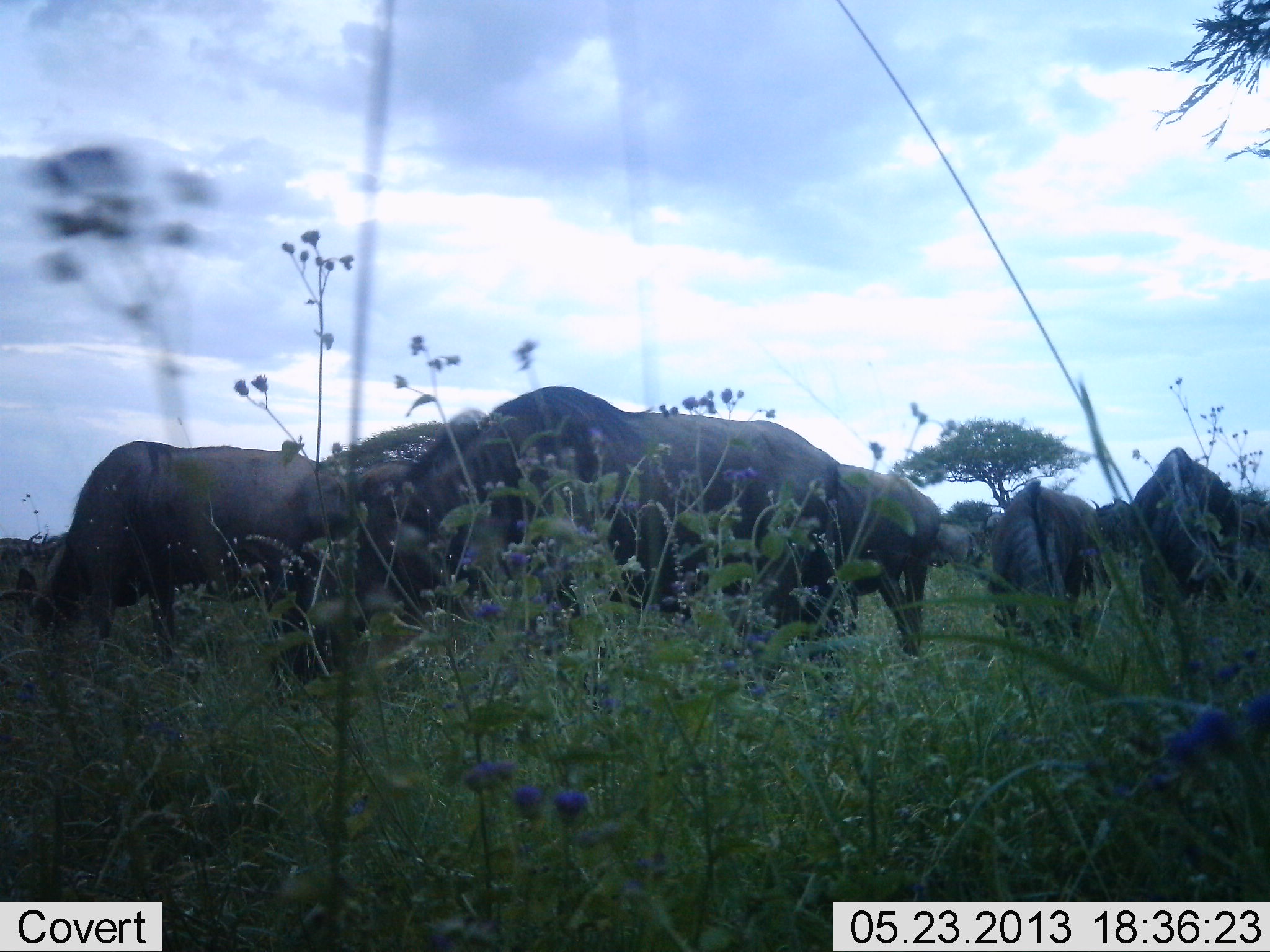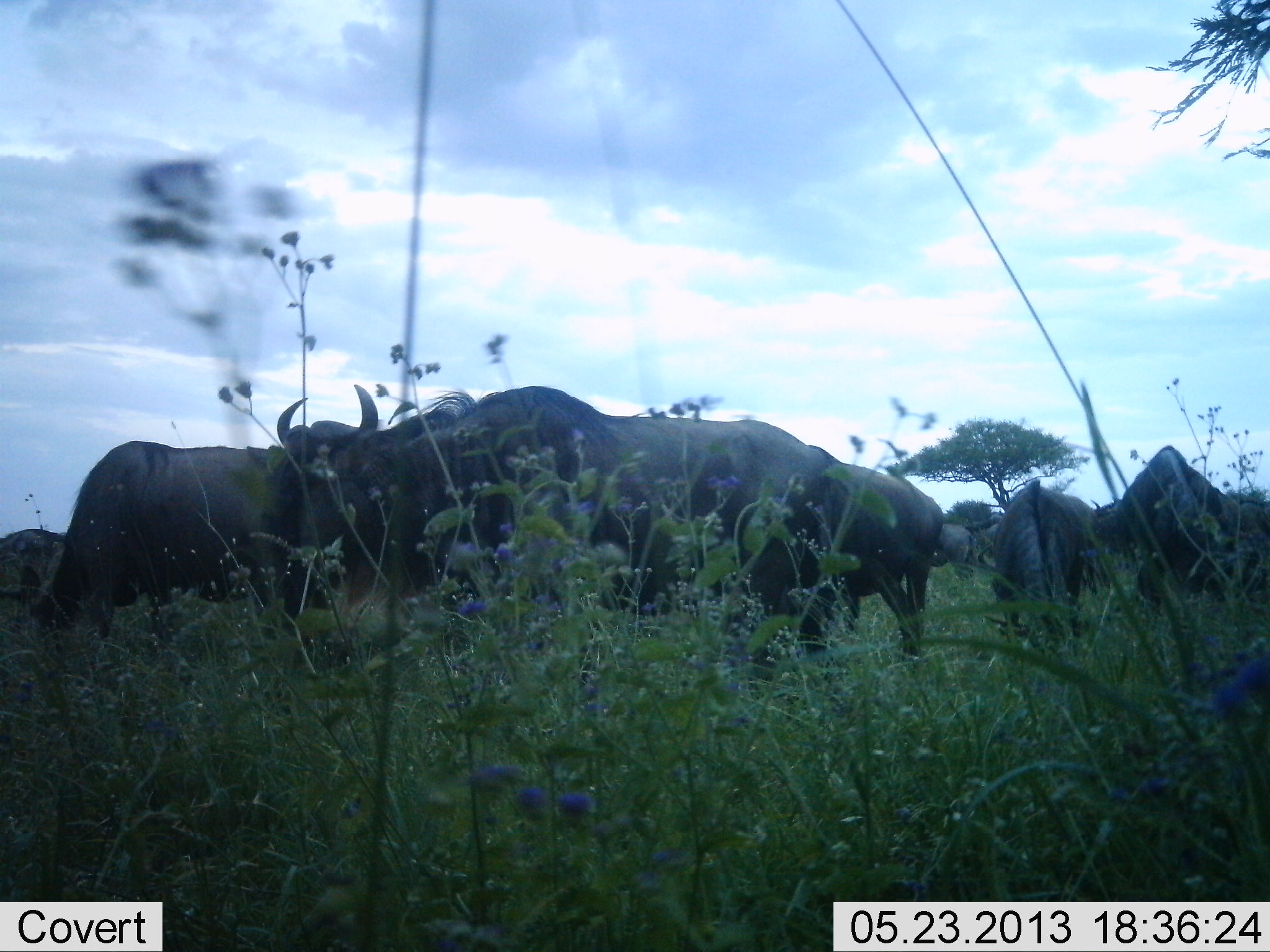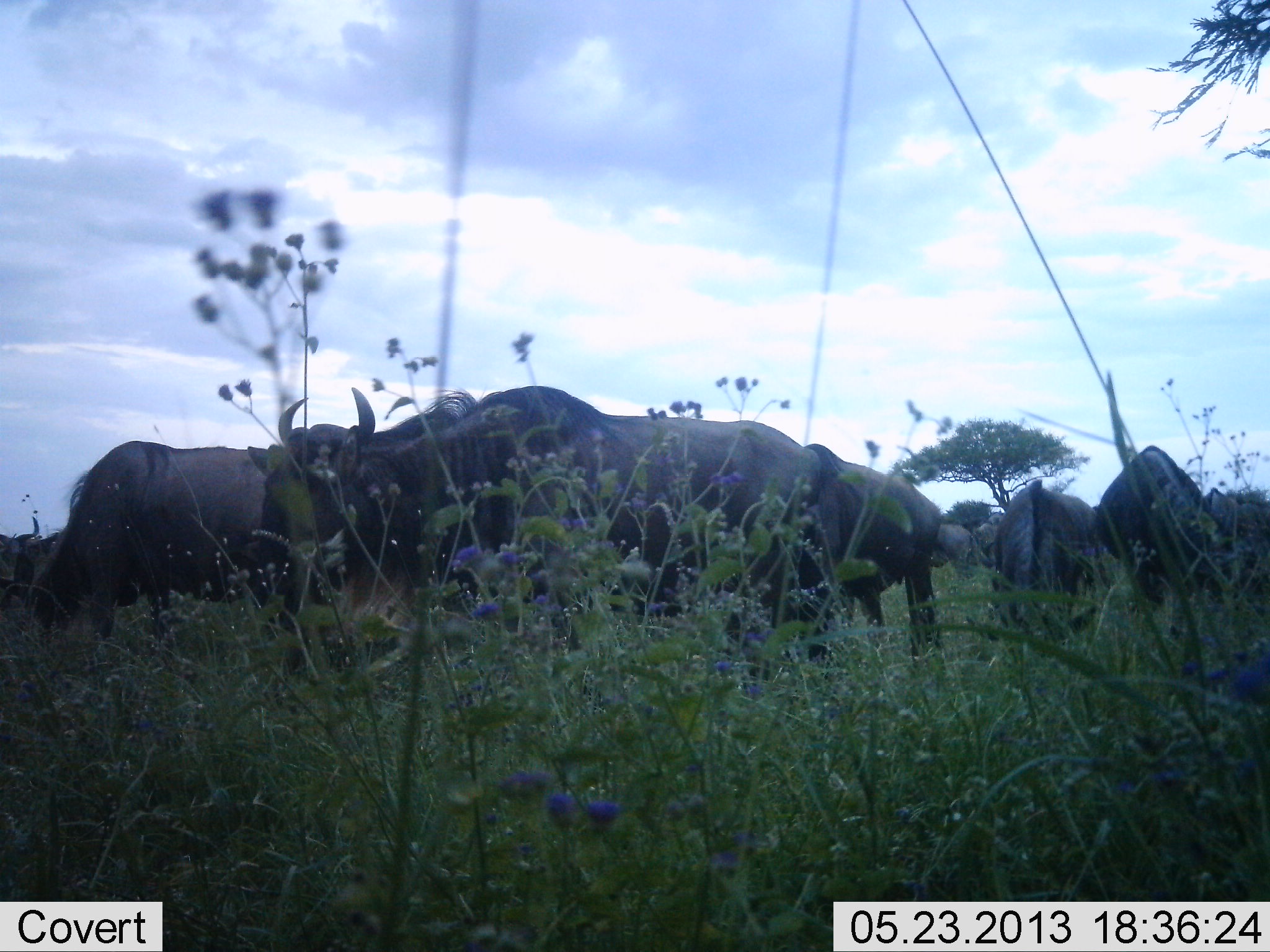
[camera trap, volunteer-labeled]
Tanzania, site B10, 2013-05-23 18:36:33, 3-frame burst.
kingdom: Animalia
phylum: Chordata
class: Mammalia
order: Artiodactyla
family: Bovidae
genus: Connochaetes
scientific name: Connochaetes taurinus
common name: blue wildebeest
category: wildebeest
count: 8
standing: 75%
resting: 5%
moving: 20%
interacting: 0%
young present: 0%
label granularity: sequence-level